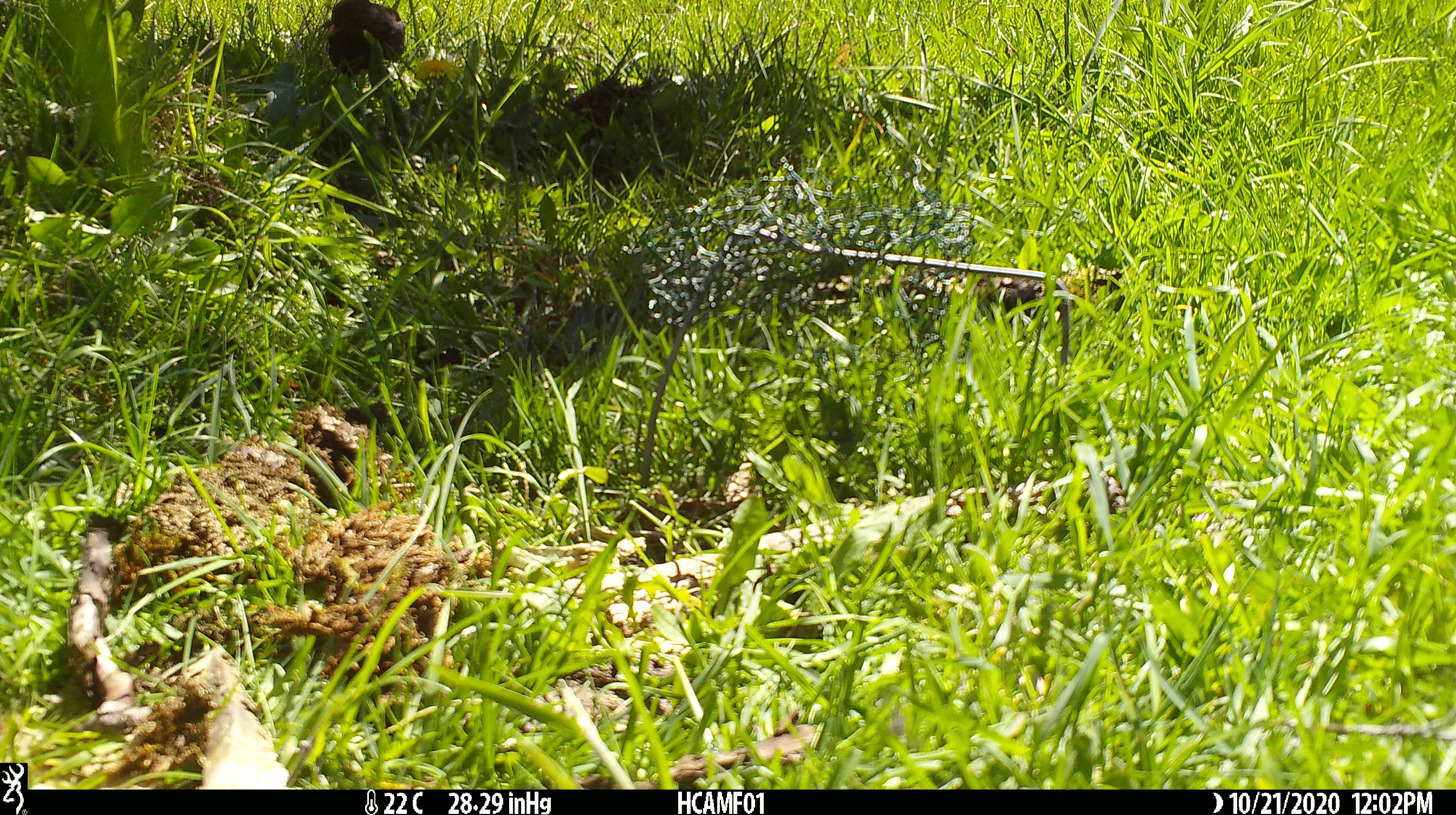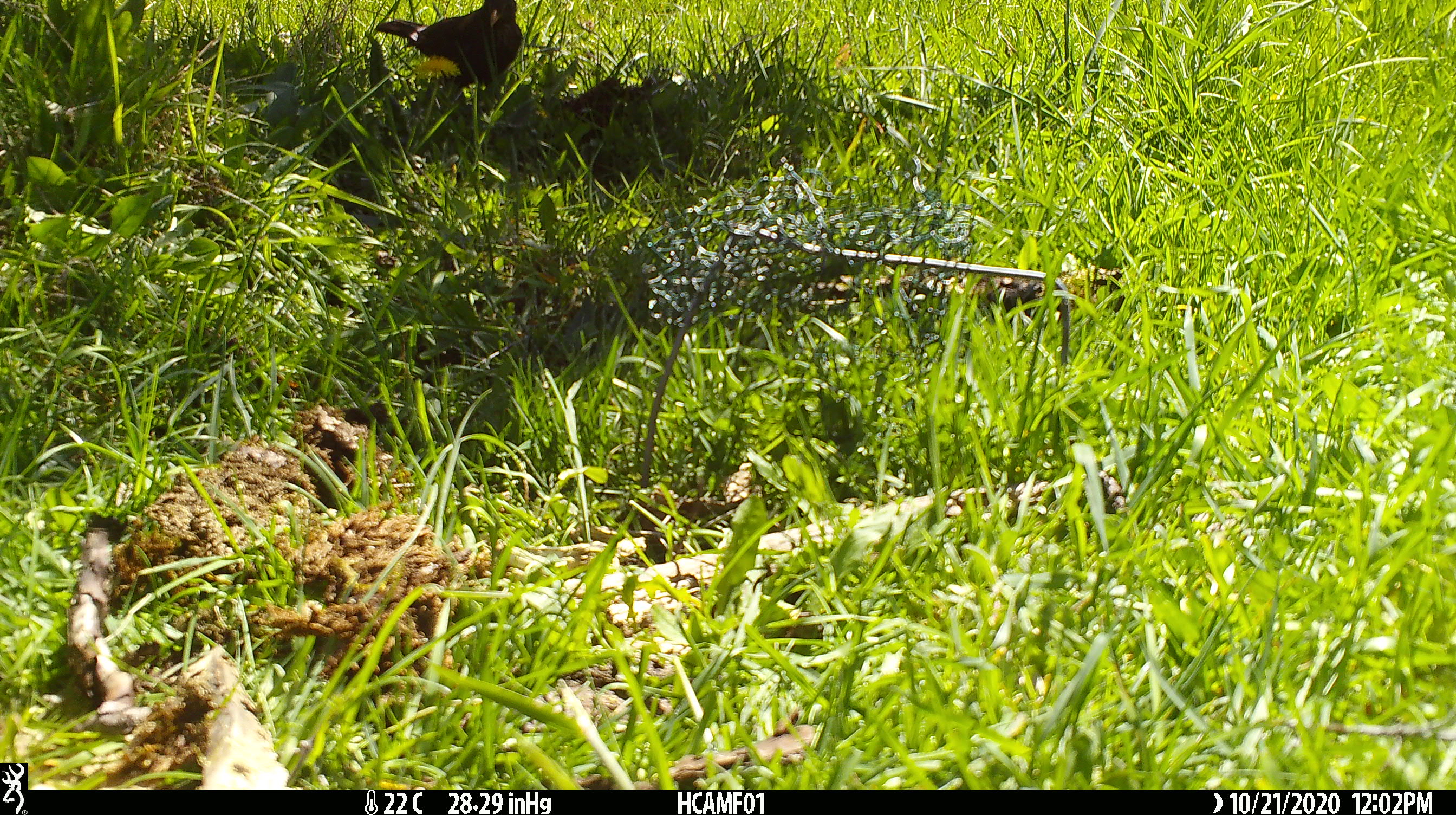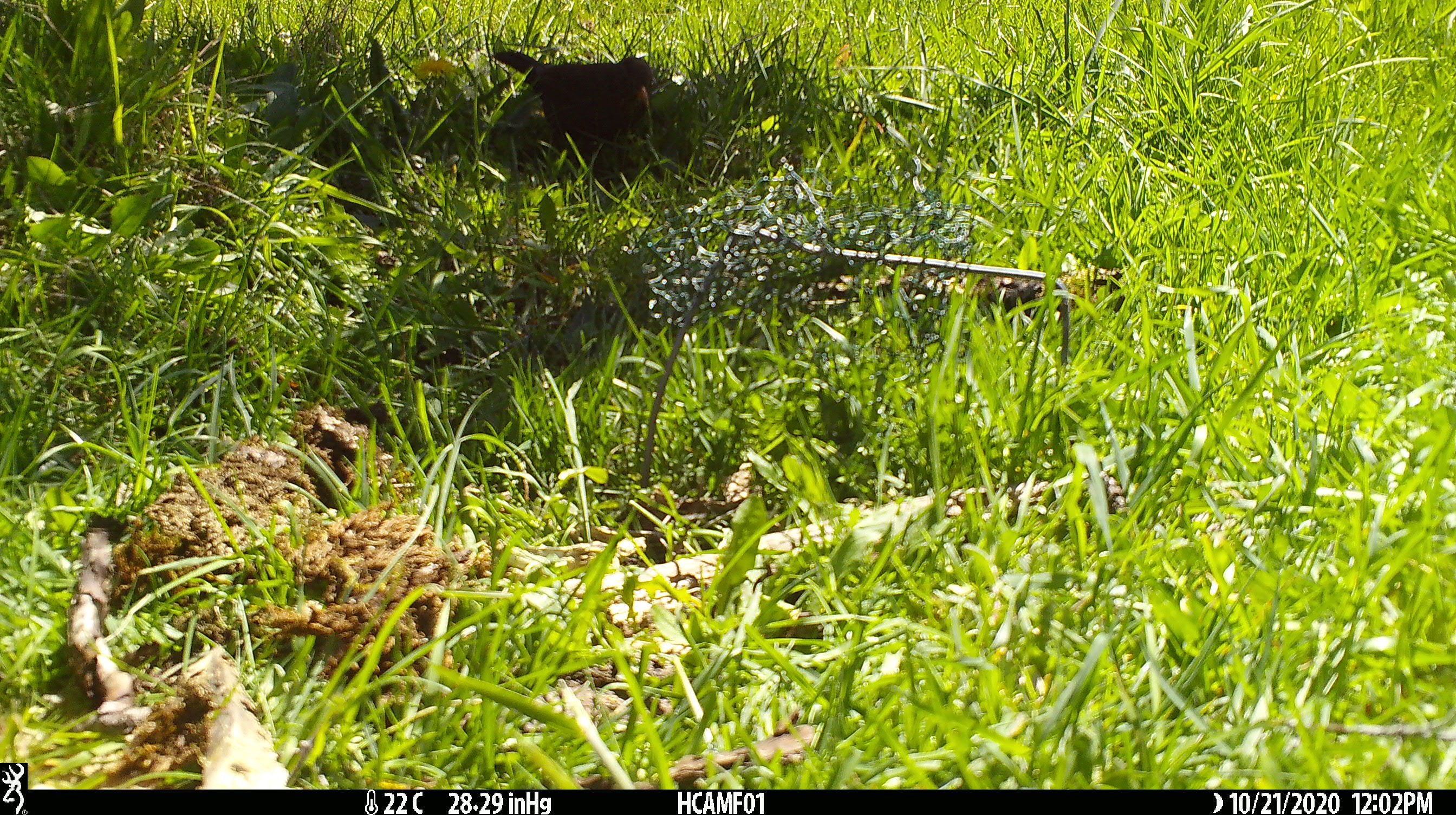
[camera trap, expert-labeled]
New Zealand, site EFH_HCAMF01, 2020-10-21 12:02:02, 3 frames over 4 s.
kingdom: Animalia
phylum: Chordata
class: Aves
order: Passeriformes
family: Turdidae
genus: Turdus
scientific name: Turdus merula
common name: eurasian blackbird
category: blackbird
Blackbird (eurasian blackbird) (Turdus merula).